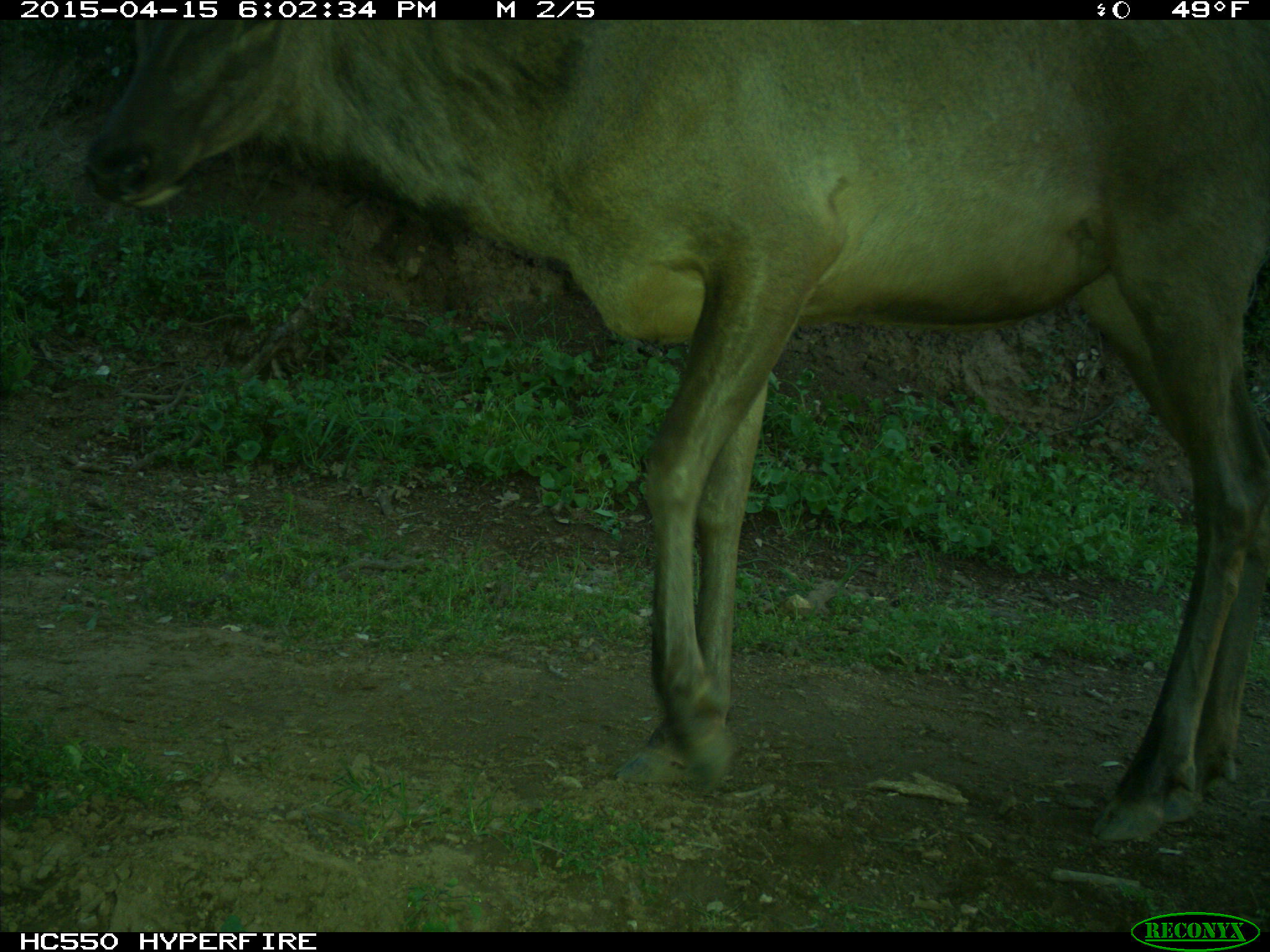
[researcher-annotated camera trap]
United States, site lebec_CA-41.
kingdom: Animalia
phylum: Chordata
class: Mammalia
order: Artiodactyla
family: Cervidae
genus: Cervus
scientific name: Cervus canadensis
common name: elk